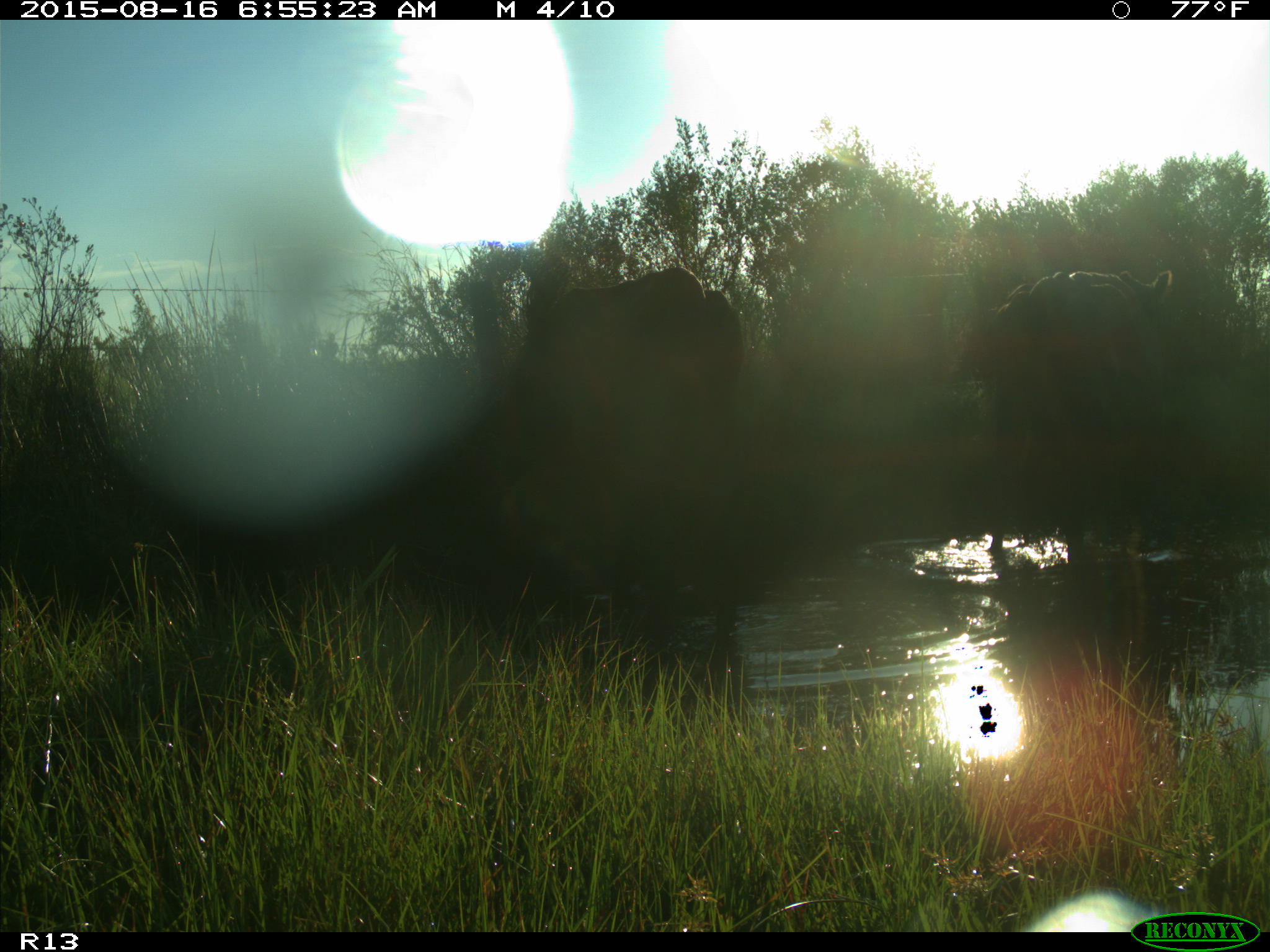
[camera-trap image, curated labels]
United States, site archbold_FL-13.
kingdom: Animalia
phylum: Chordata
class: Mammalia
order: Artiodactyla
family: Bovidae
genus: Bos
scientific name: Bos taurus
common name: domestic cow